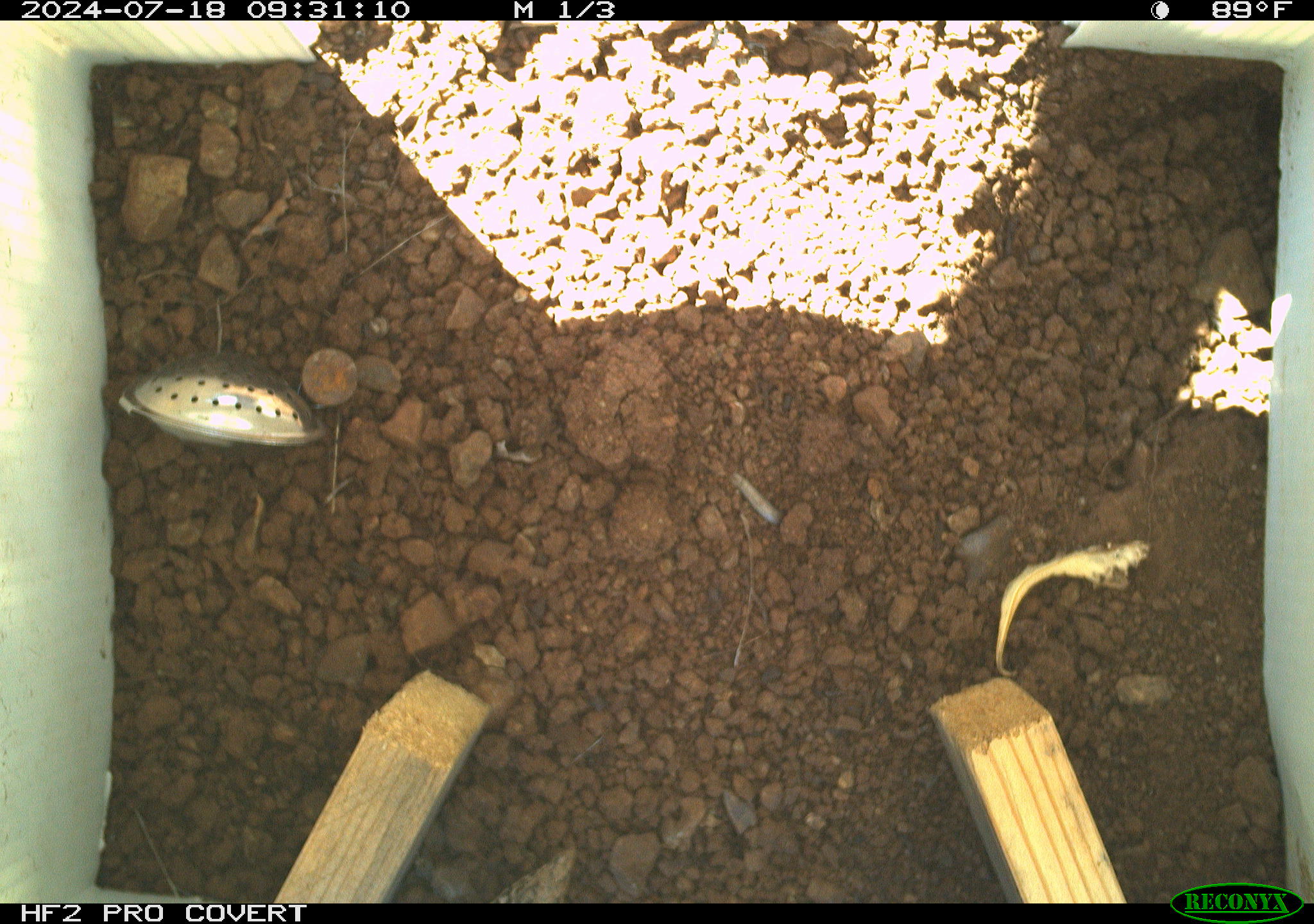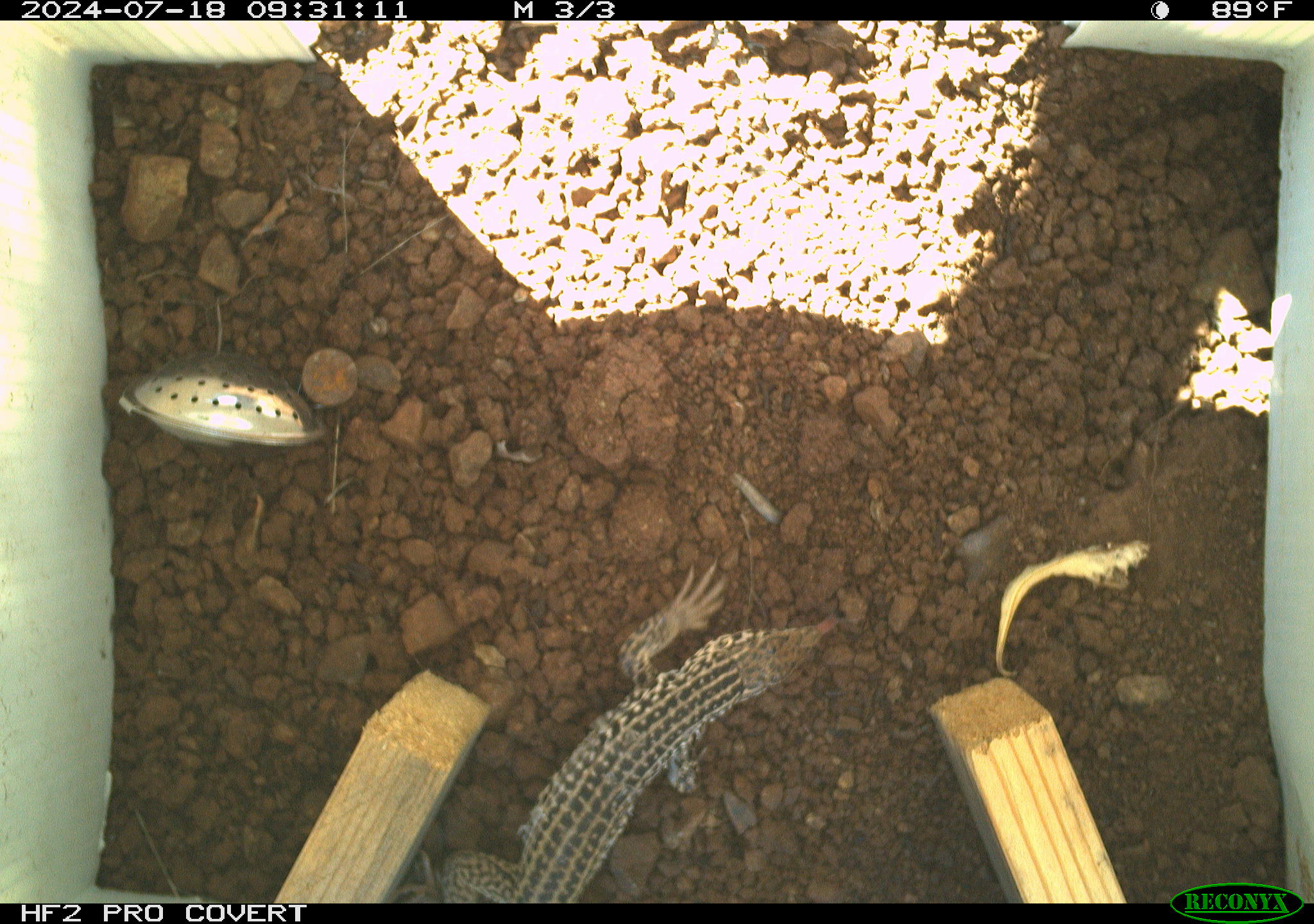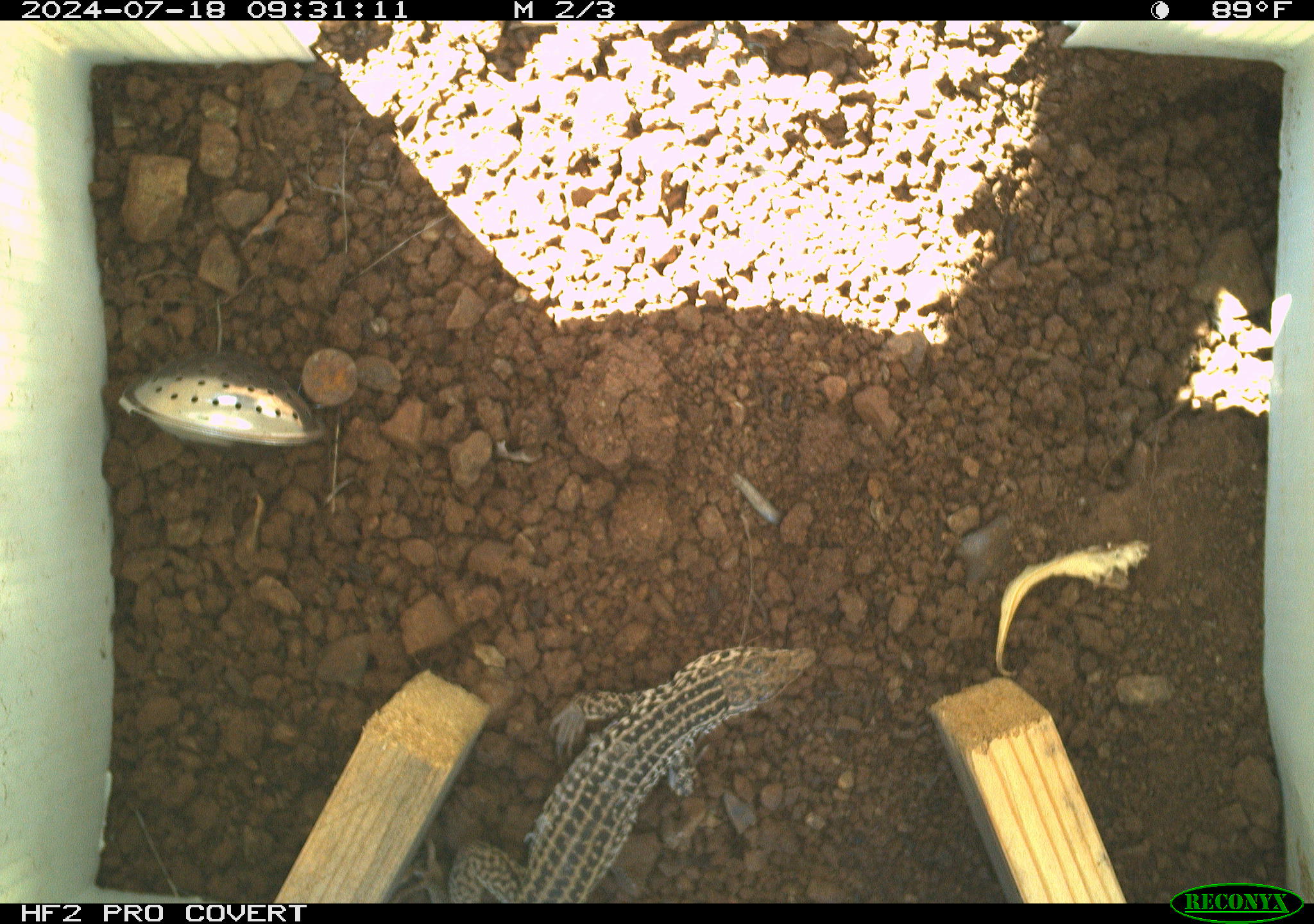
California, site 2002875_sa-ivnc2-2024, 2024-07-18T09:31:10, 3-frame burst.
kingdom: Animalia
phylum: Chordata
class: Reptilia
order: Squamata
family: Teiidae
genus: Aspidoscelis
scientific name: Aspidoscelis tigris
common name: western whiptail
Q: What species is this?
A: Western whiptail (Aspidoscelis tigris).